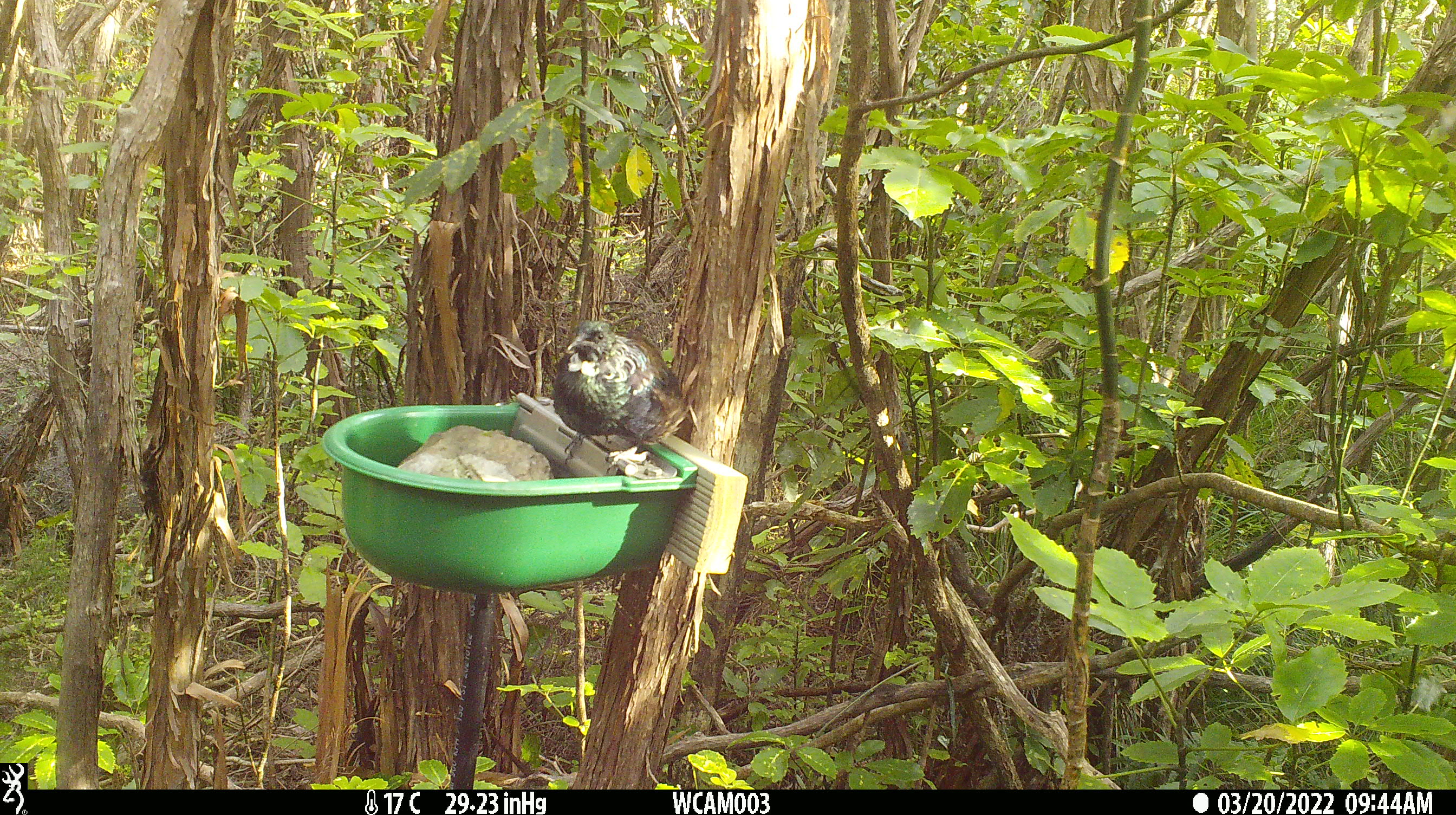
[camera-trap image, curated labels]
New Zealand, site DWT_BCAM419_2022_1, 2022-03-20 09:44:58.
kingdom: Animalia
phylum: Chordata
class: Aves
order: Passeriformes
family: Meliphagidae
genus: Prosthemadera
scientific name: Prosthemadera novaeseelandiae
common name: tui